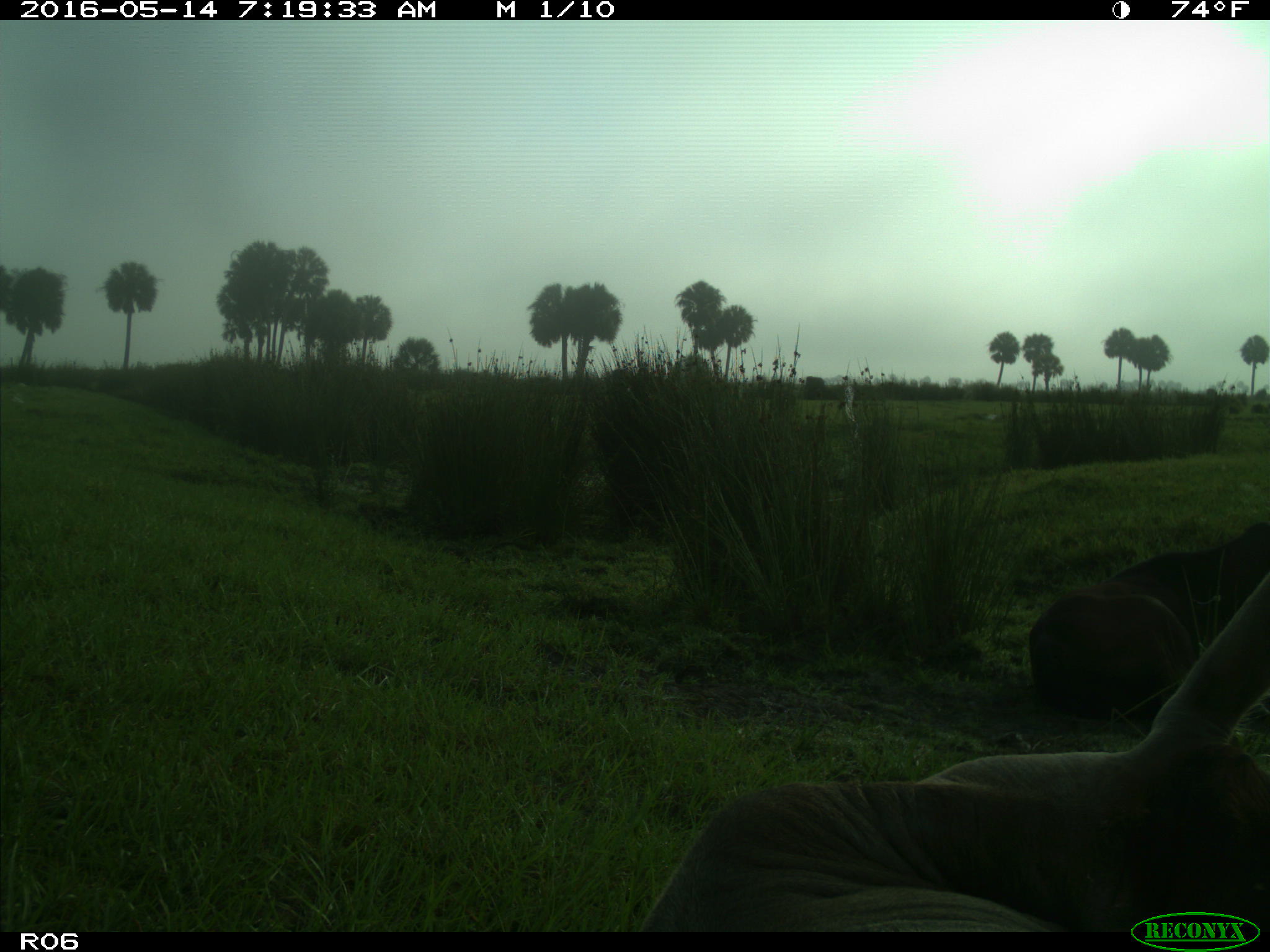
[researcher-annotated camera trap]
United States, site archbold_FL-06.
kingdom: Animalia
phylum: Chordata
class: Mammalia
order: Artiodactyla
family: Bovidae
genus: Bos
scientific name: Bos taurus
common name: domestic cow